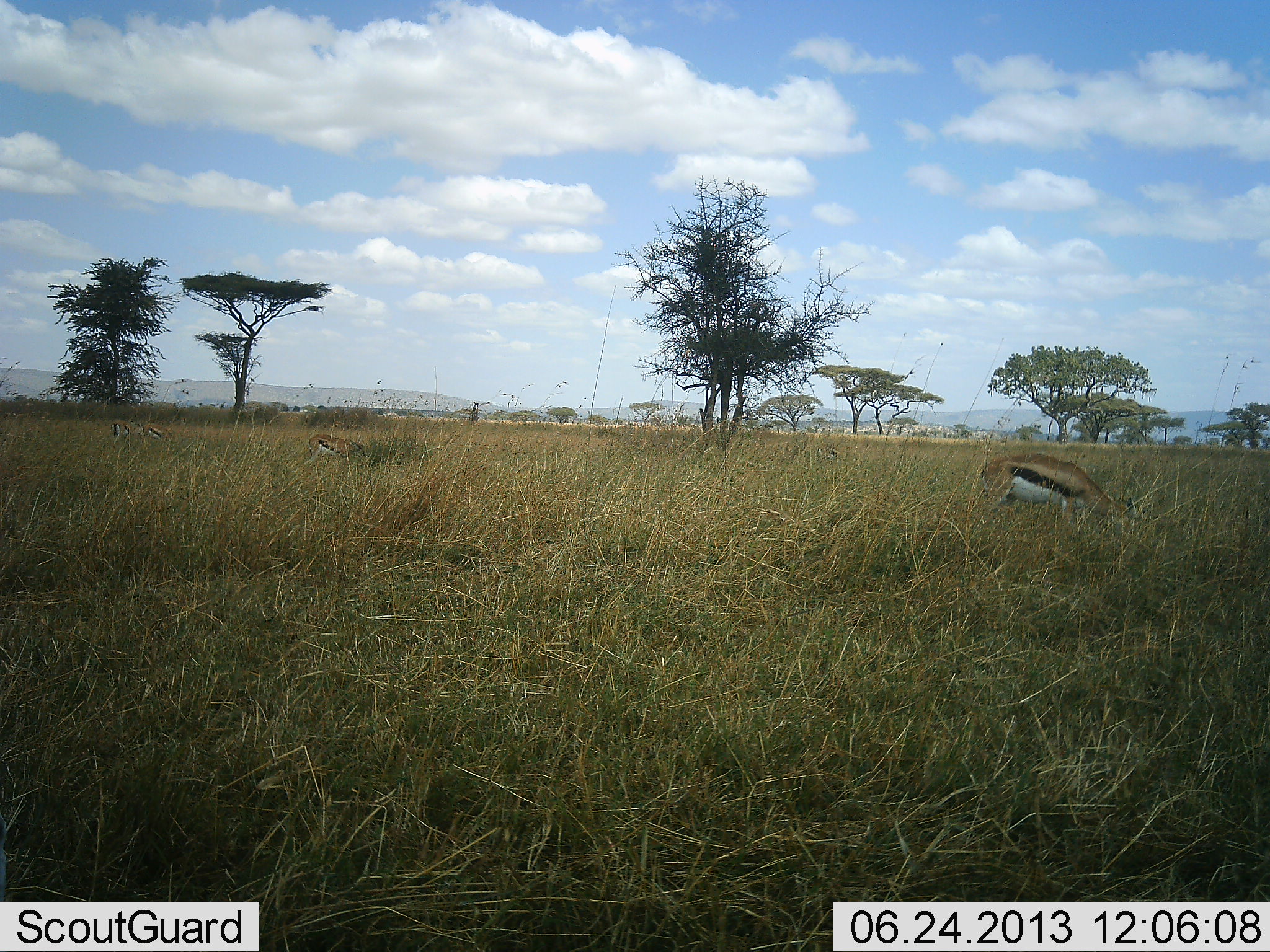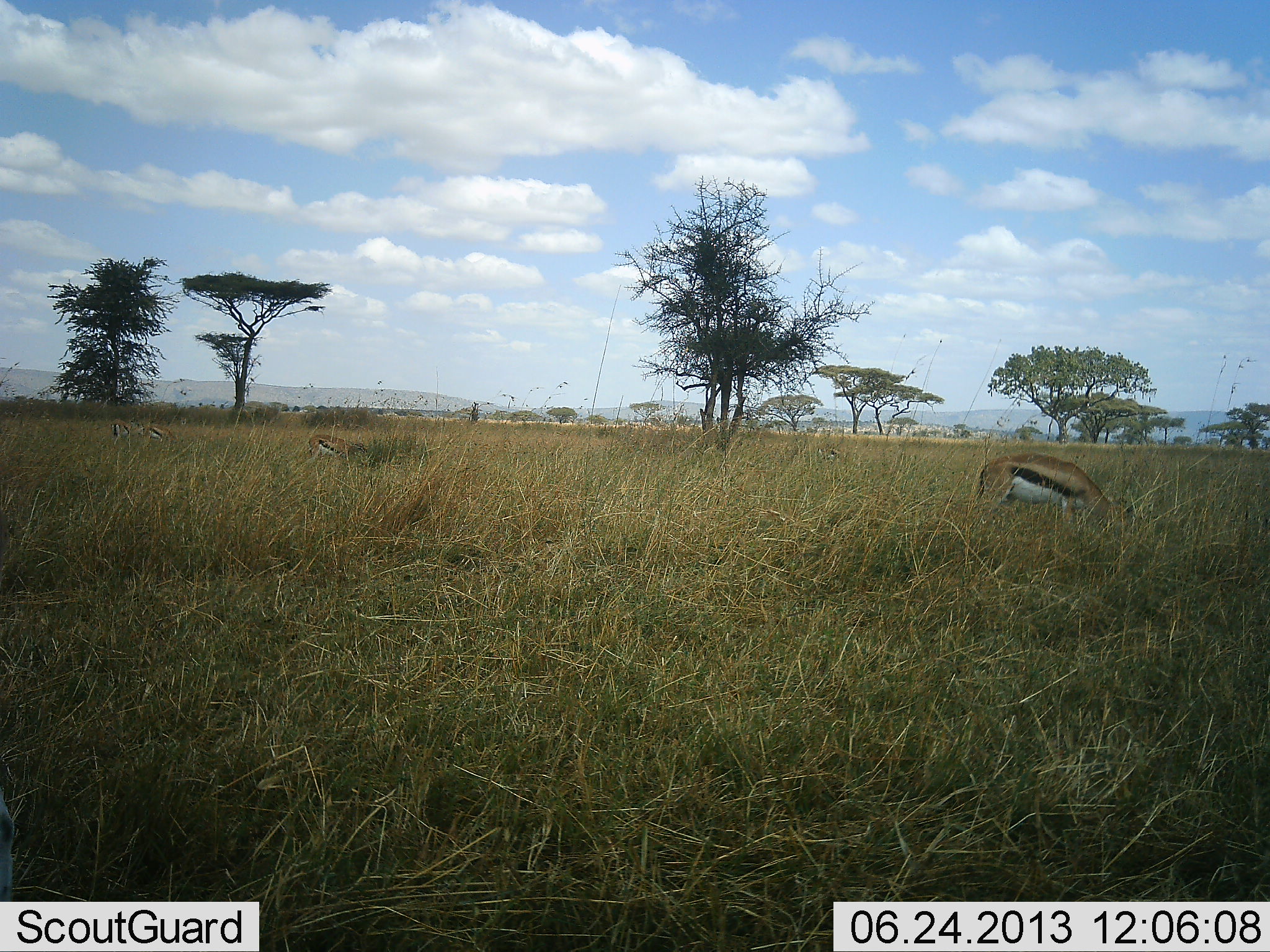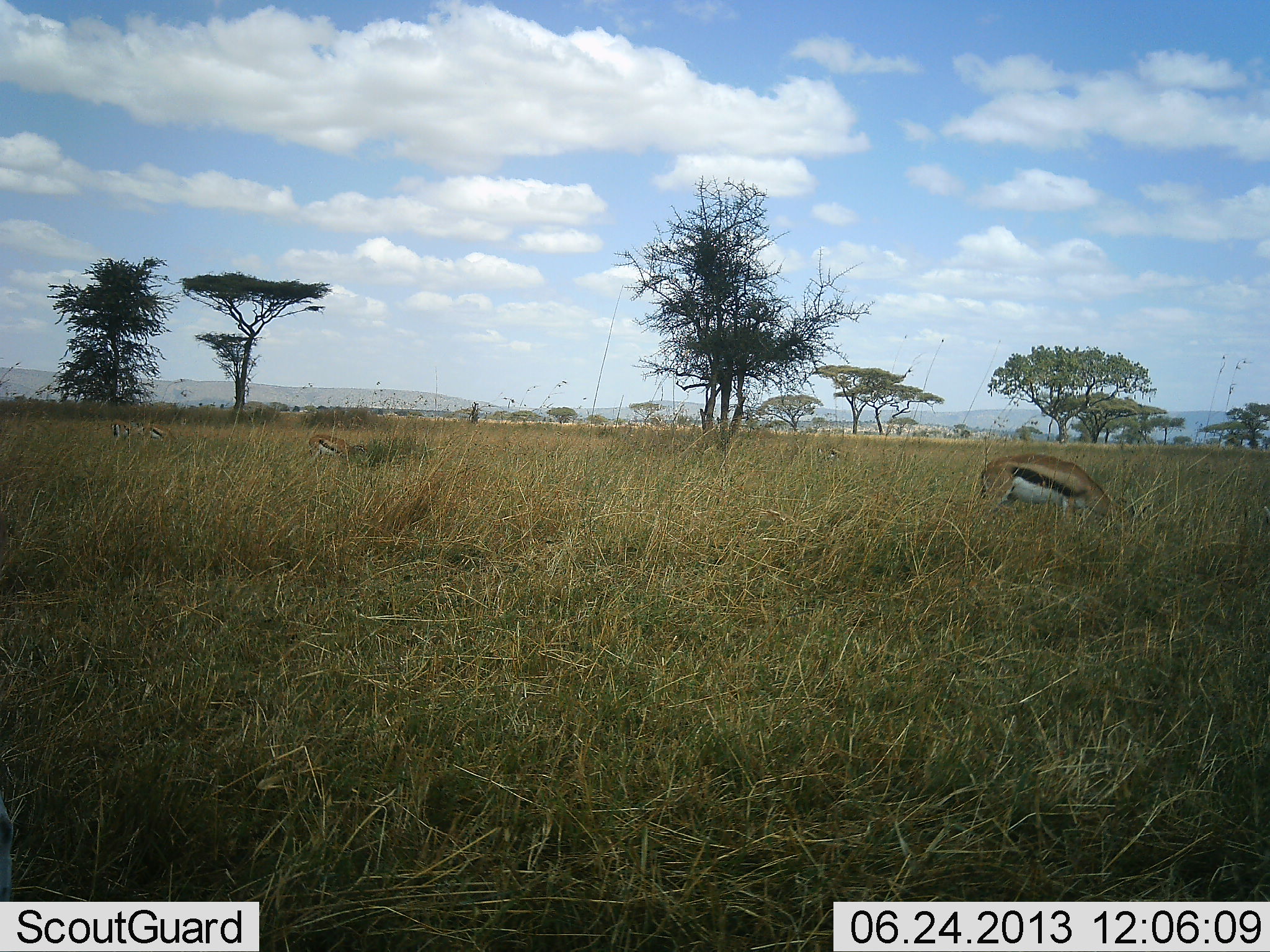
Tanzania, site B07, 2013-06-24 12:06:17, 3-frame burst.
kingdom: Animalia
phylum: Chordata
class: Mammalia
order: Artiodactyla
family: Bovidae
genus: Eudorcas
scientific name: Eudorcas thomsonii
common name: thomson's gazelle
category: gazellethomsons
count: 3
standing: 23%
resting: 0%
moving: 0%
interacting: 0%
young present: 3%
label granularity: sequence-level